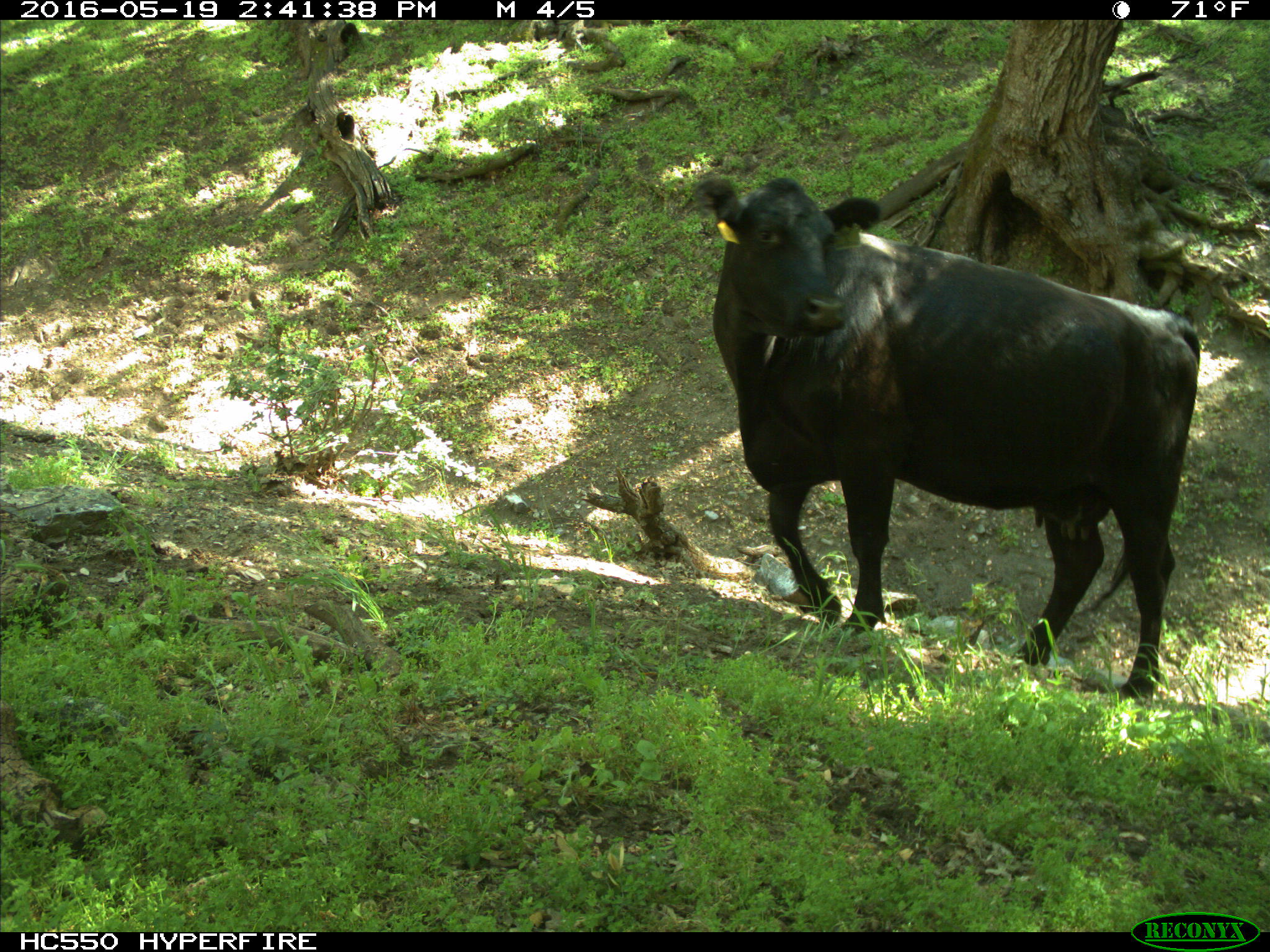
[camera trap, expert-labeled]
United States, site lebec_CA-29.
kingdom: Animalia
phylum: Chordata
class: Mammalia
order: Artiodactyla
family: Bovidae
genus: Bos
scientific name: Bos taurus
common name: domestic cow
Bos taurus (domestic cow).